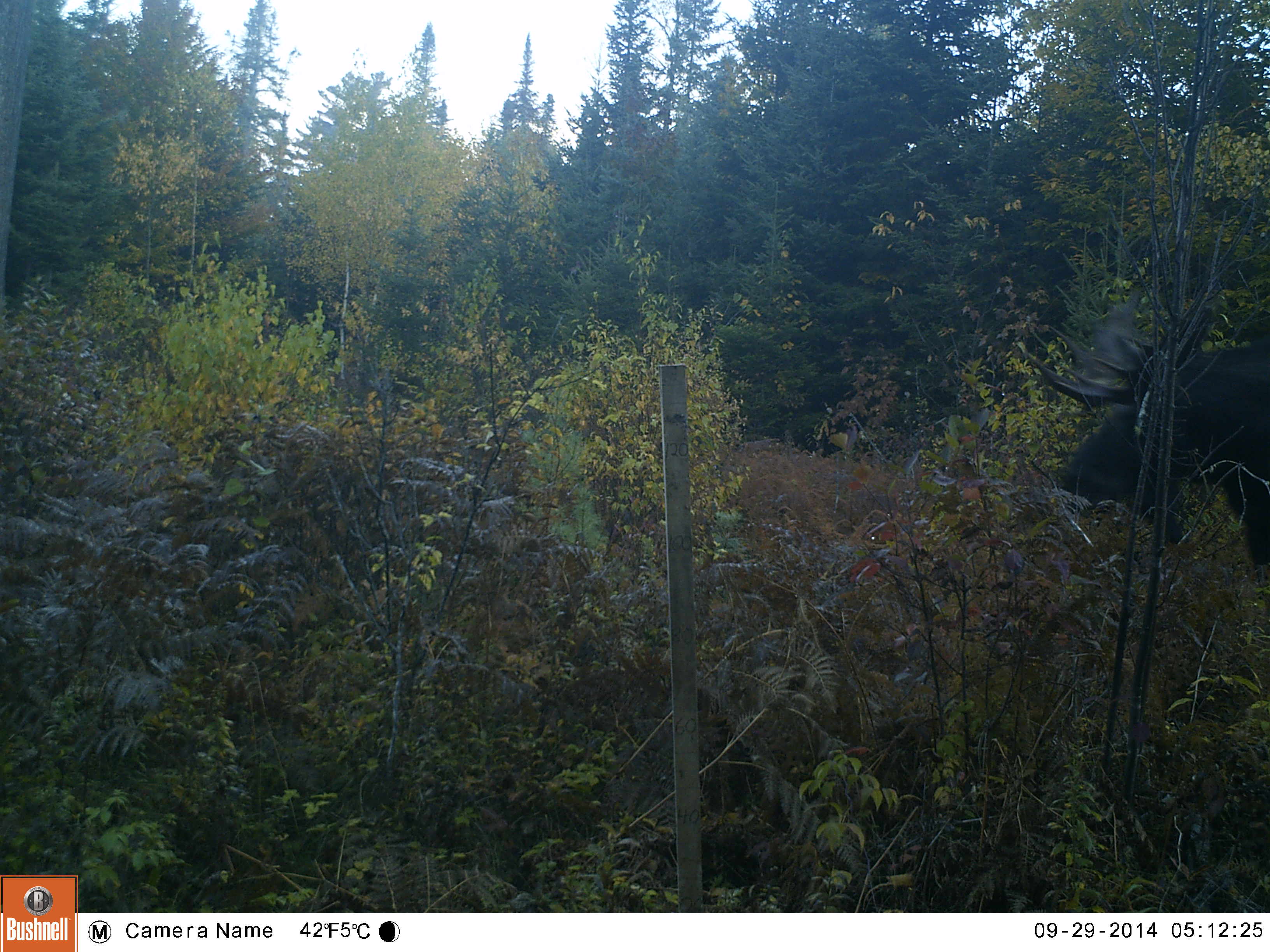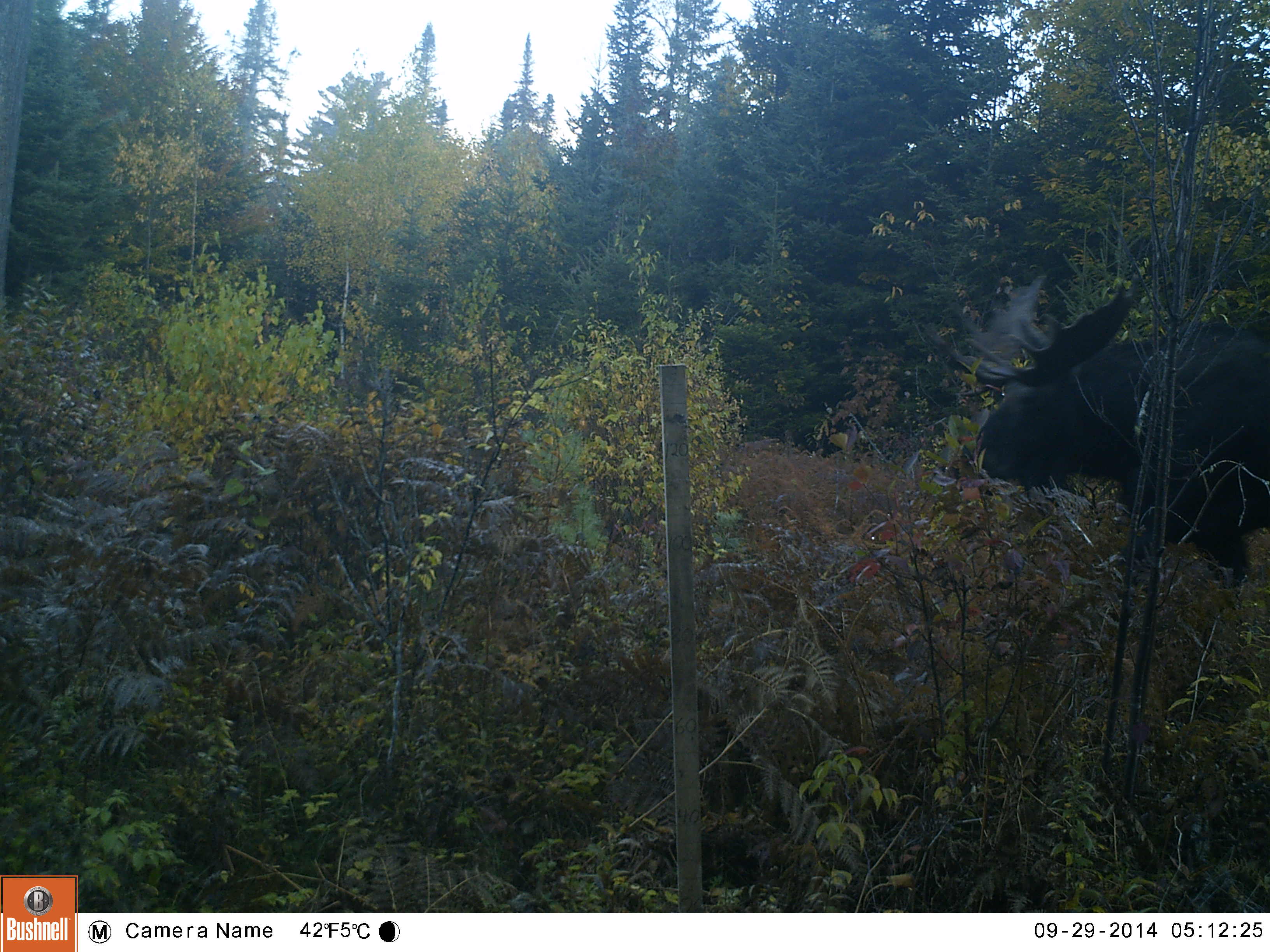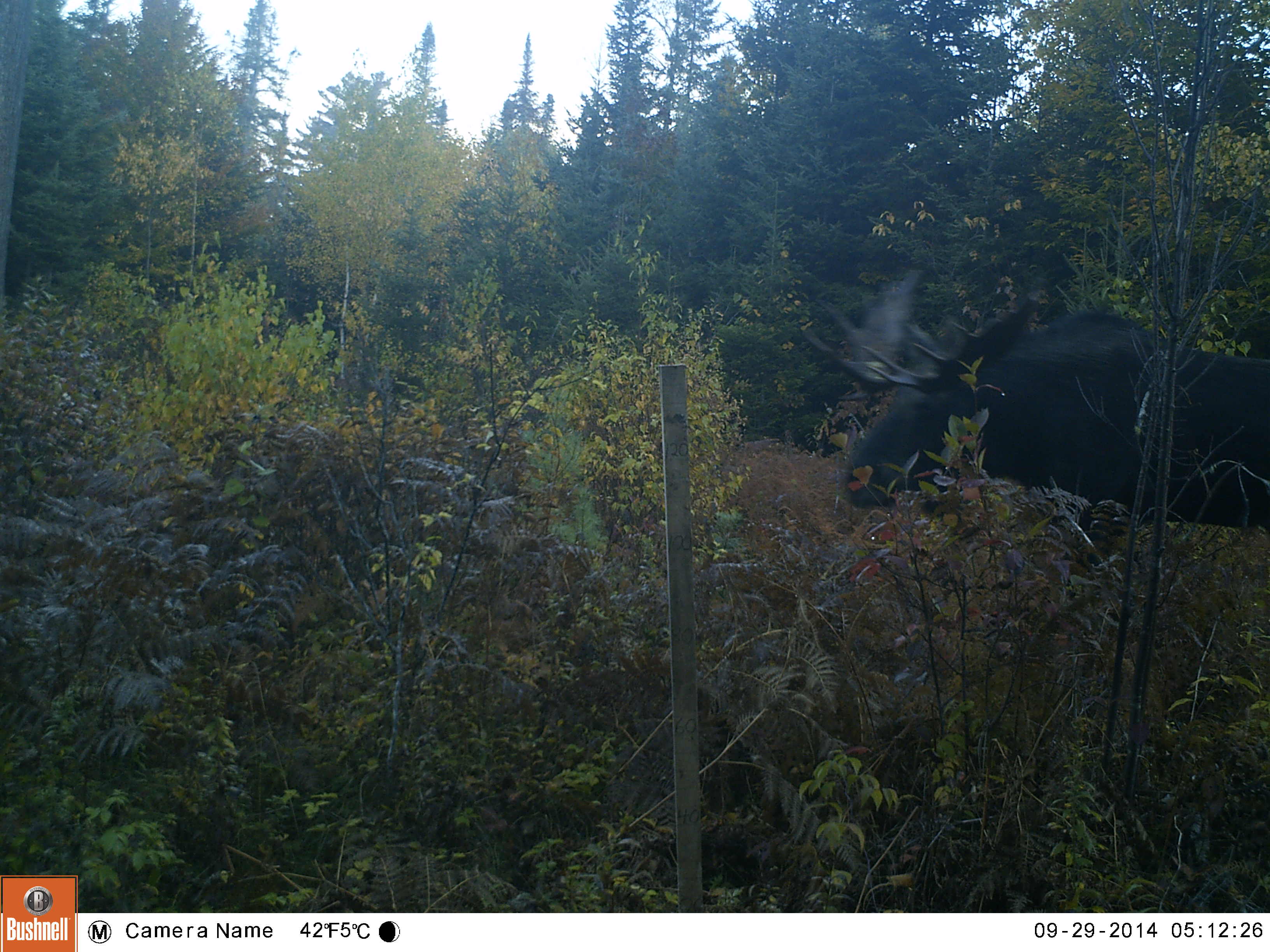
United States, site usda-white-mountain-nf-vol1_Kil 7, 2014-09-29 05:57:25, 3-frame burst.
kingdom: Animalia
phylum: Chordata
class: Mammalia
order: Artiodactyla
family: Cervidae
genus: Alces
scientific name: Alces alces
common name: moose